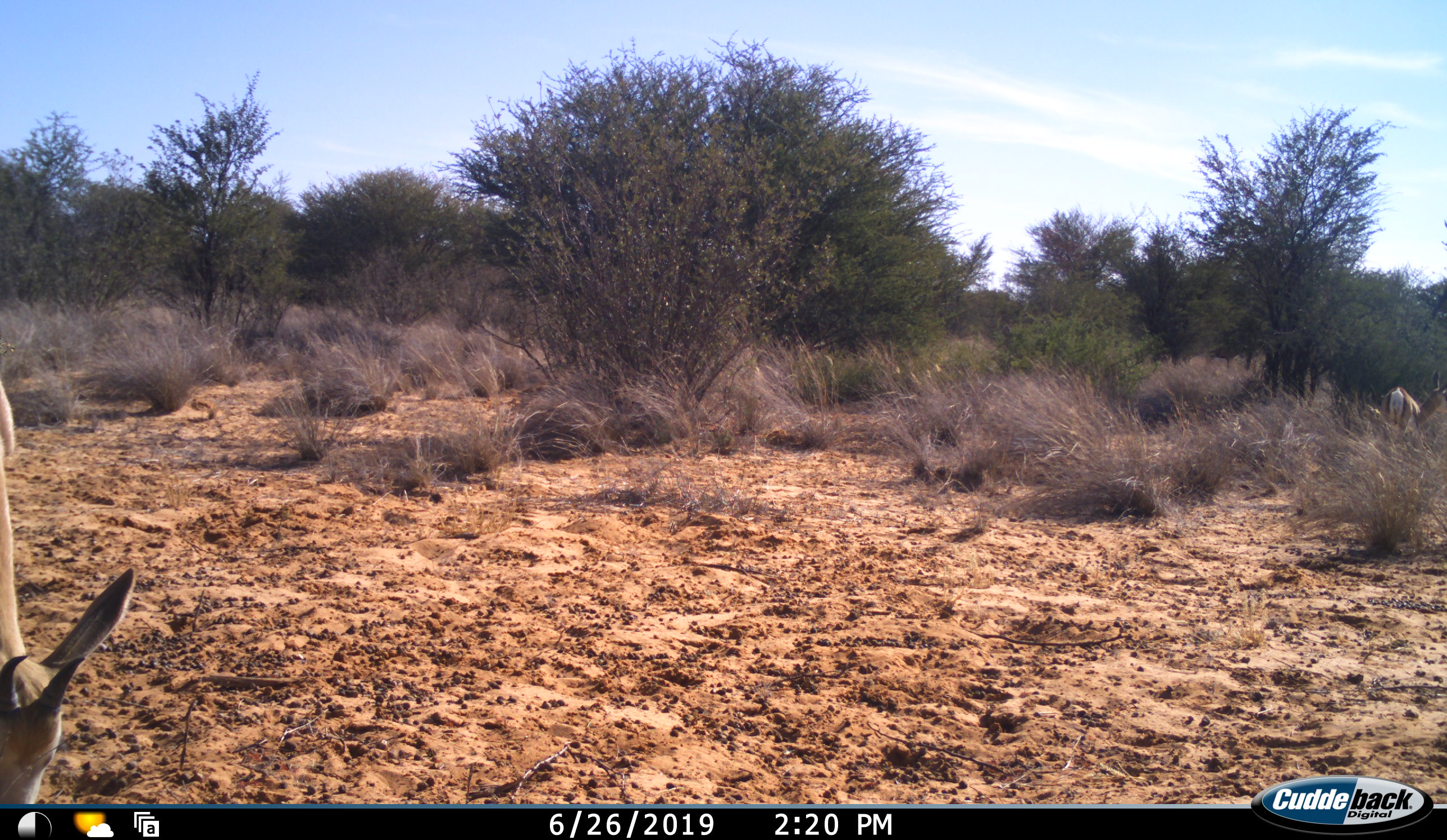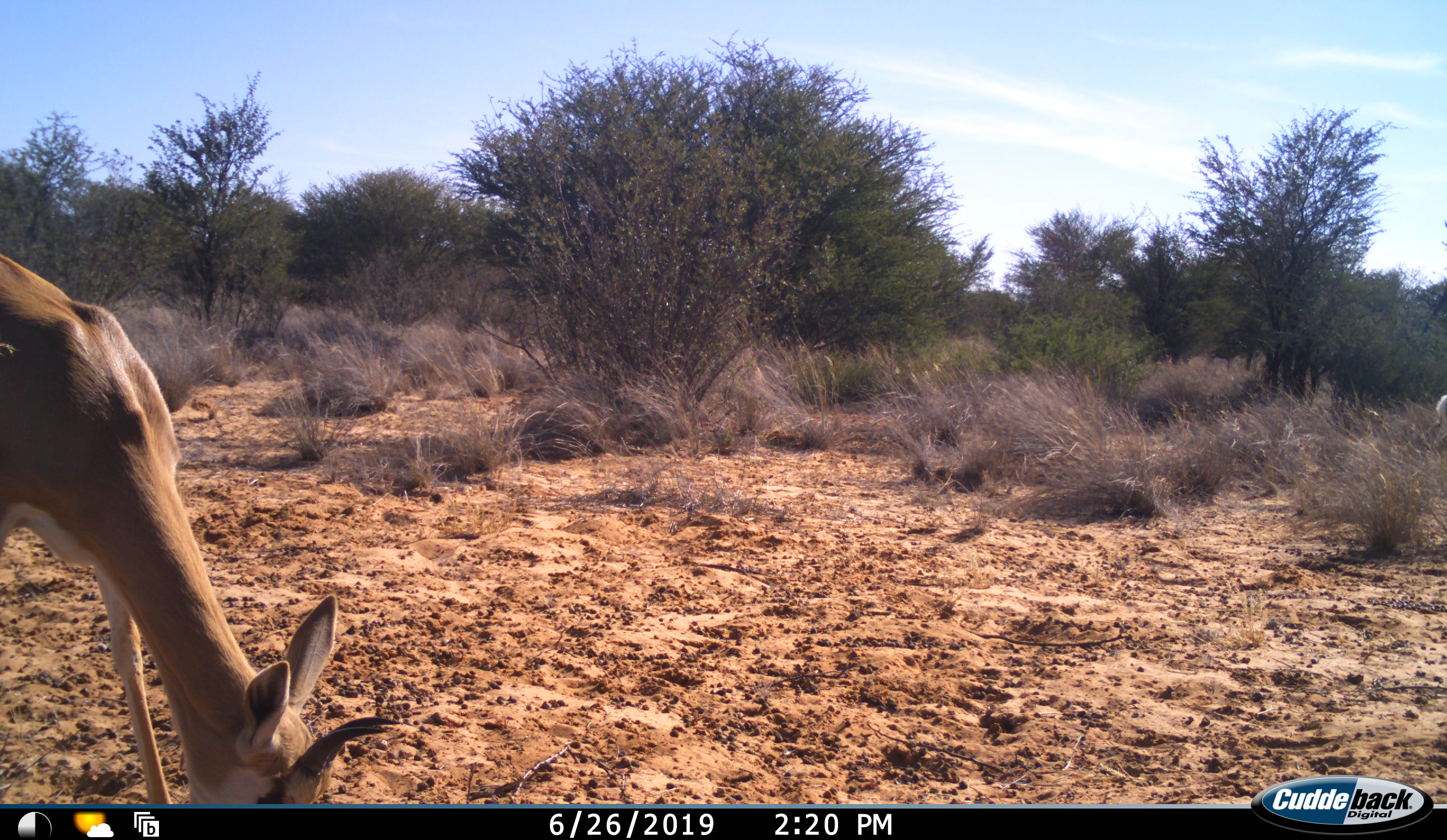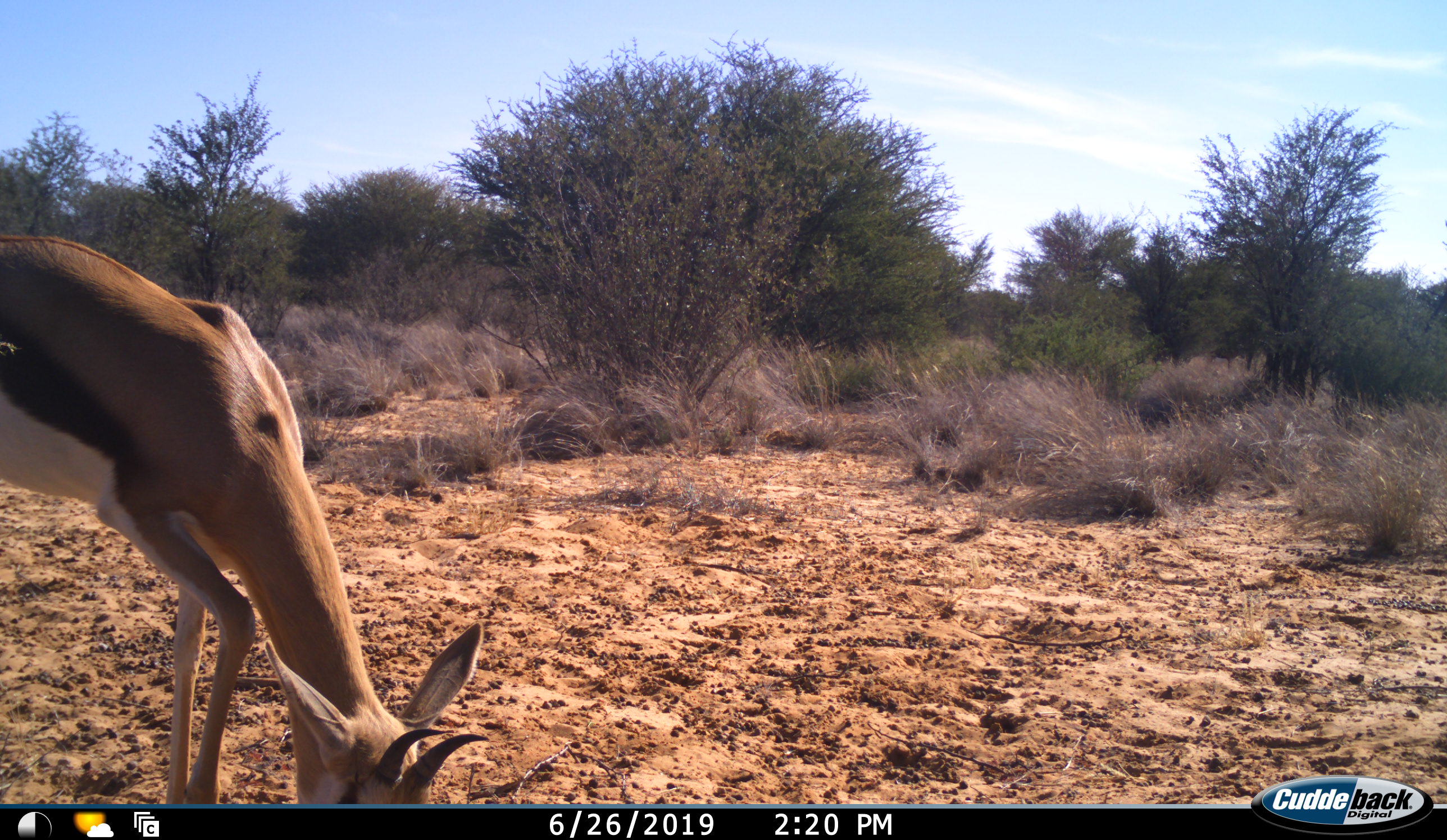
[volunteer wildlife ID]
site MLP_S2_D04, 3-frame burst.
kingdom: Animalia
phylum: Chordata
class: Mammalia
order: Artiodactyla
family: Bovidae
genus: Antidorcas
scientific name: Antidorcas marsupialis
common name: springbok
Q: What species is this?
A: Springbok (Antidorcas marsupialis).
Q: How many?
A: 2.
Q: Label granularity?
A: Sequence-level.